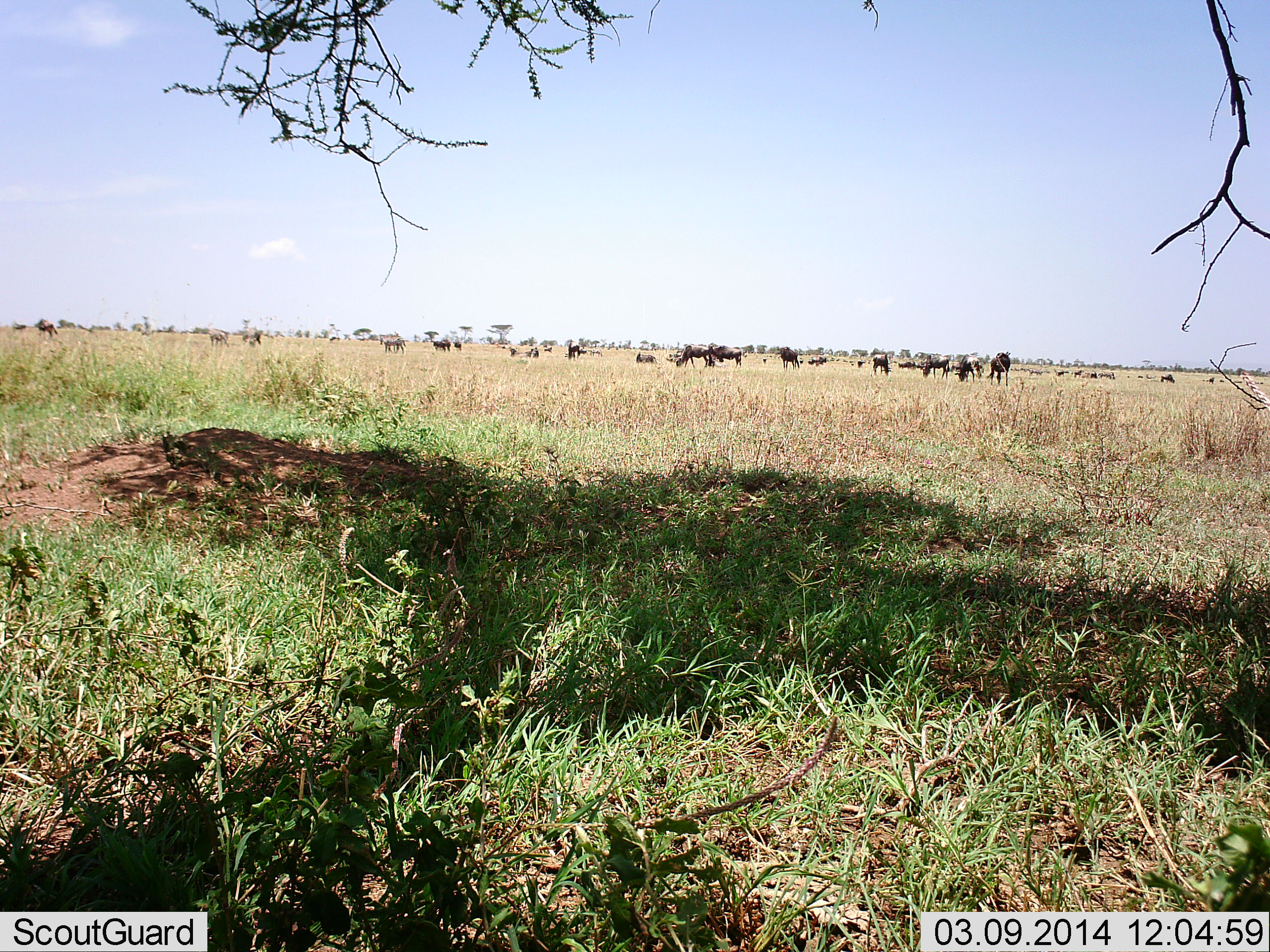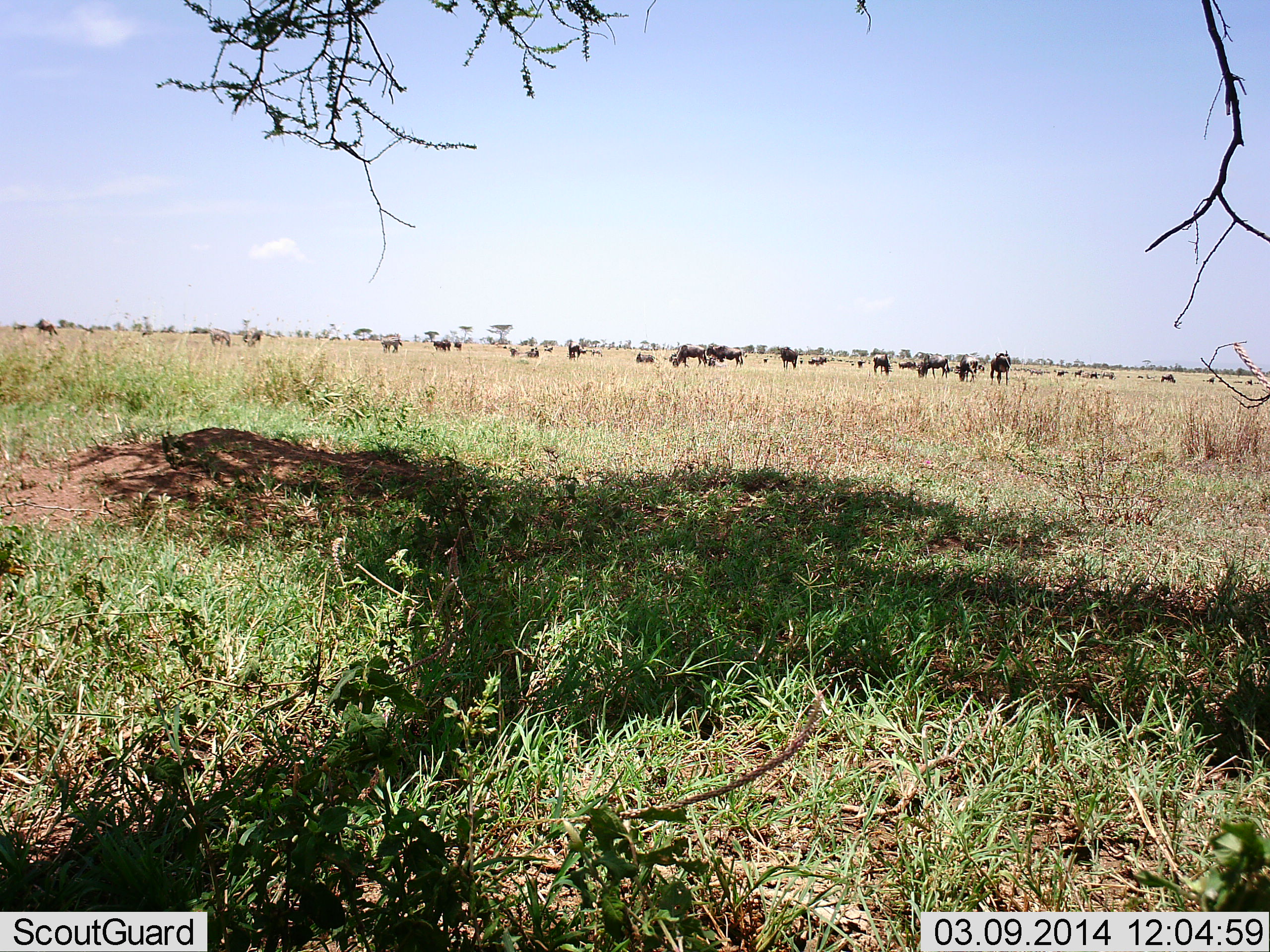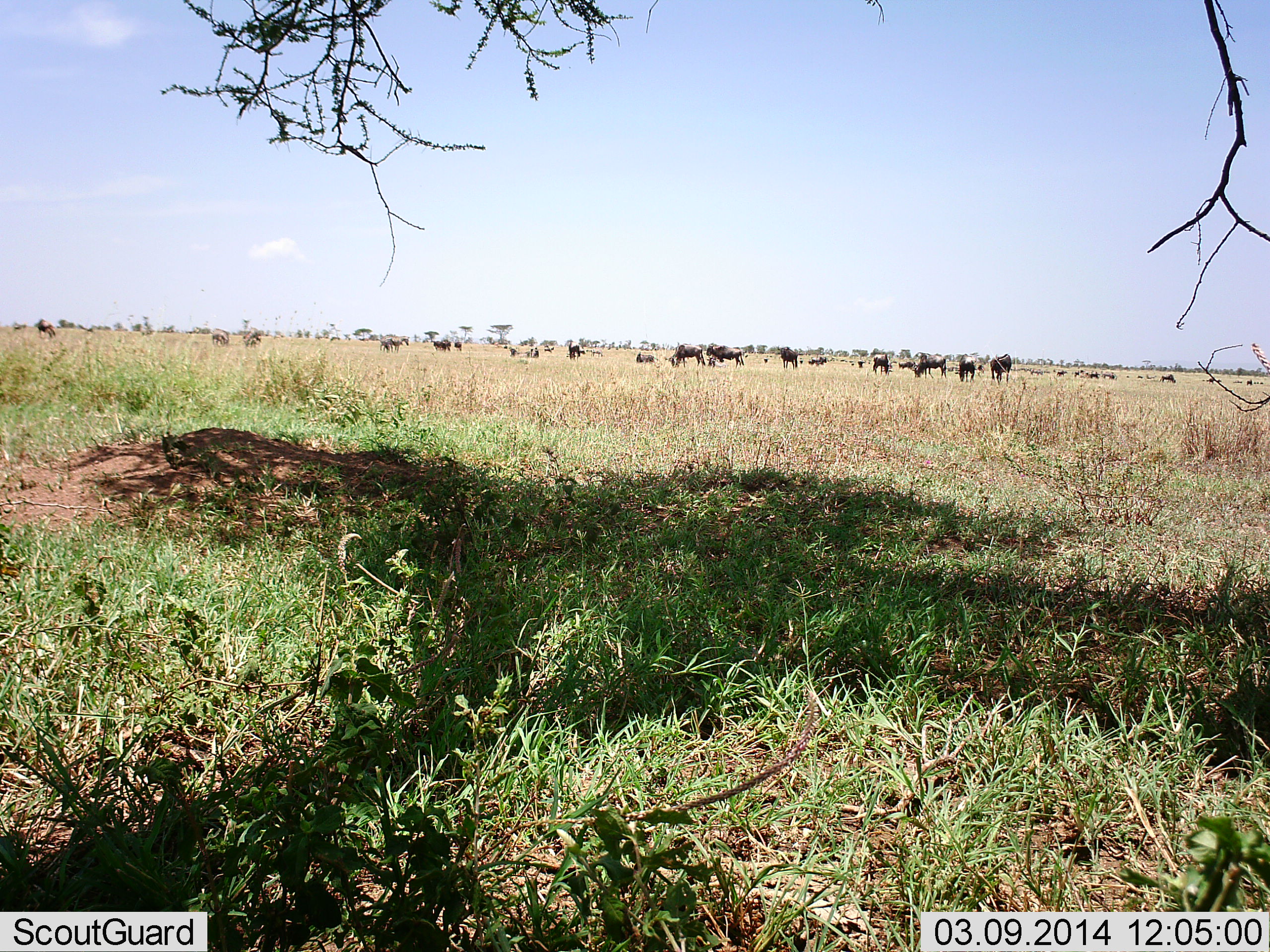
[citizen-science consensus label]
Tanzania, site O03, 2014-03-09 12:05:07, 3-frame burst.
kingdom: Animalia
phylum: Chordata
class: Mammalia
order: Artiodactyla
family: Bovidae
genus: Connochaetes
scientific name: Connochaetes taurinus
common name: blue wildebeest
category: wildebeest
Wildebeest (blue wildebeest) (Connochaetes taurinus), count 11-50. Behavior (volunteer vote fractions): standing 75%, resting 17%, moving 33%, interacting 8%. Young present (vote fraction): 0%. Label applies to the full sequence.